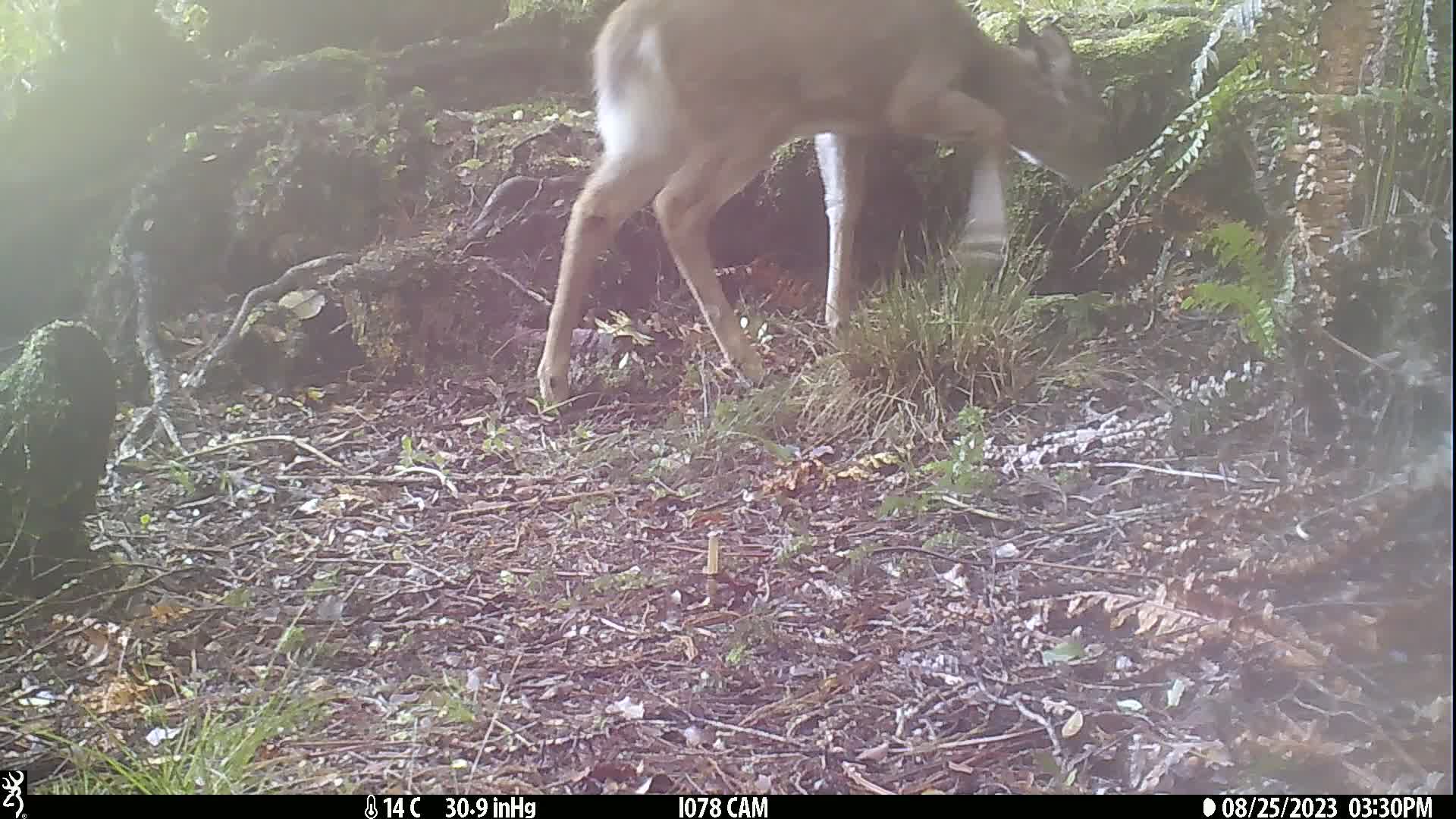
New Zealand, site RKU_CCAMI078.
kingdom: Animalia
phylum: Chordata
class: Mammalia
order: Artiodactyla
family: Cervidae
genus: Odocoileus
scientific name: Odocoileus virginianus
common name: white-tailed deer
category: white tailed deer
White tailed deer (white-tailed deer) (Odocoileus virginianus).